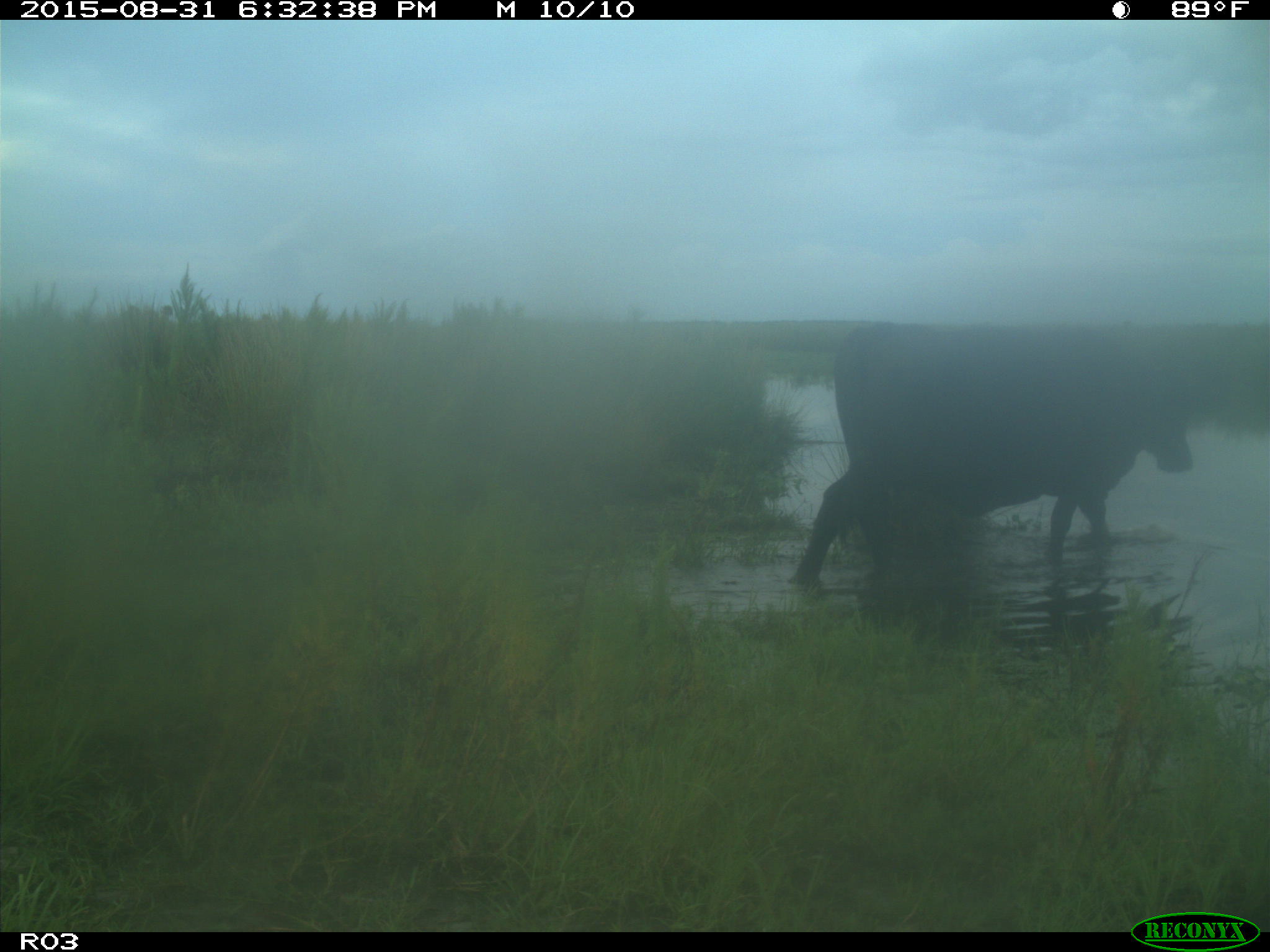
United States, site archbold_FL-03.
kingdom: Animalia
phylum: Chordata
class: Mammalia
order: Artiodactyla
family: Bovidae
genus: Bos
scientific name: Bos taurus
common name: domestic cow